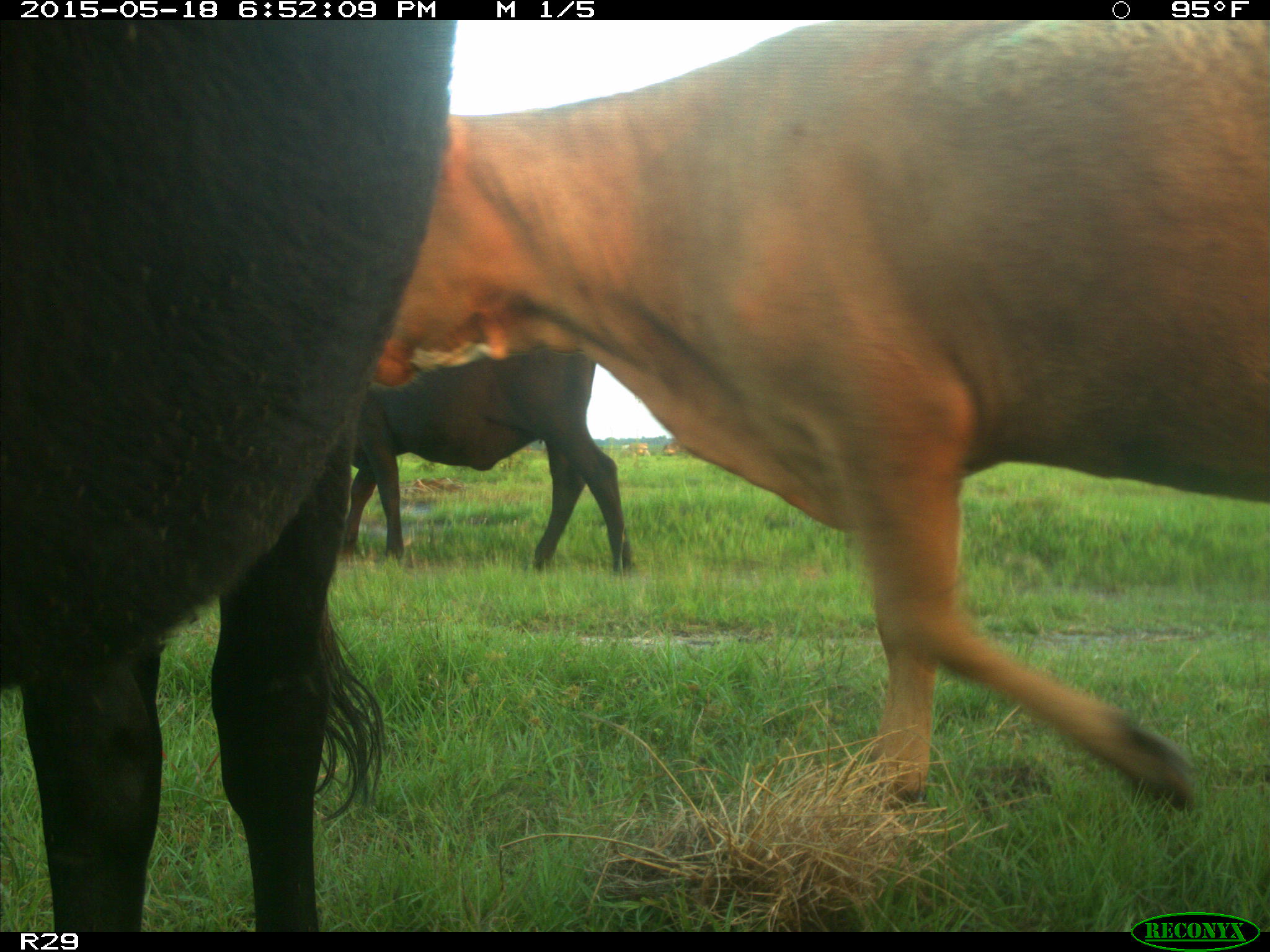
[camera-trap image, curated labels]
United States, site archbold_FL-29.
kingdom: Animalia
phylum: Chordata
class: Mammalia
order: Artiodactyla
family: Bovidae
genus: Bos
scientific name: Bos taurus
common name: domestic cow